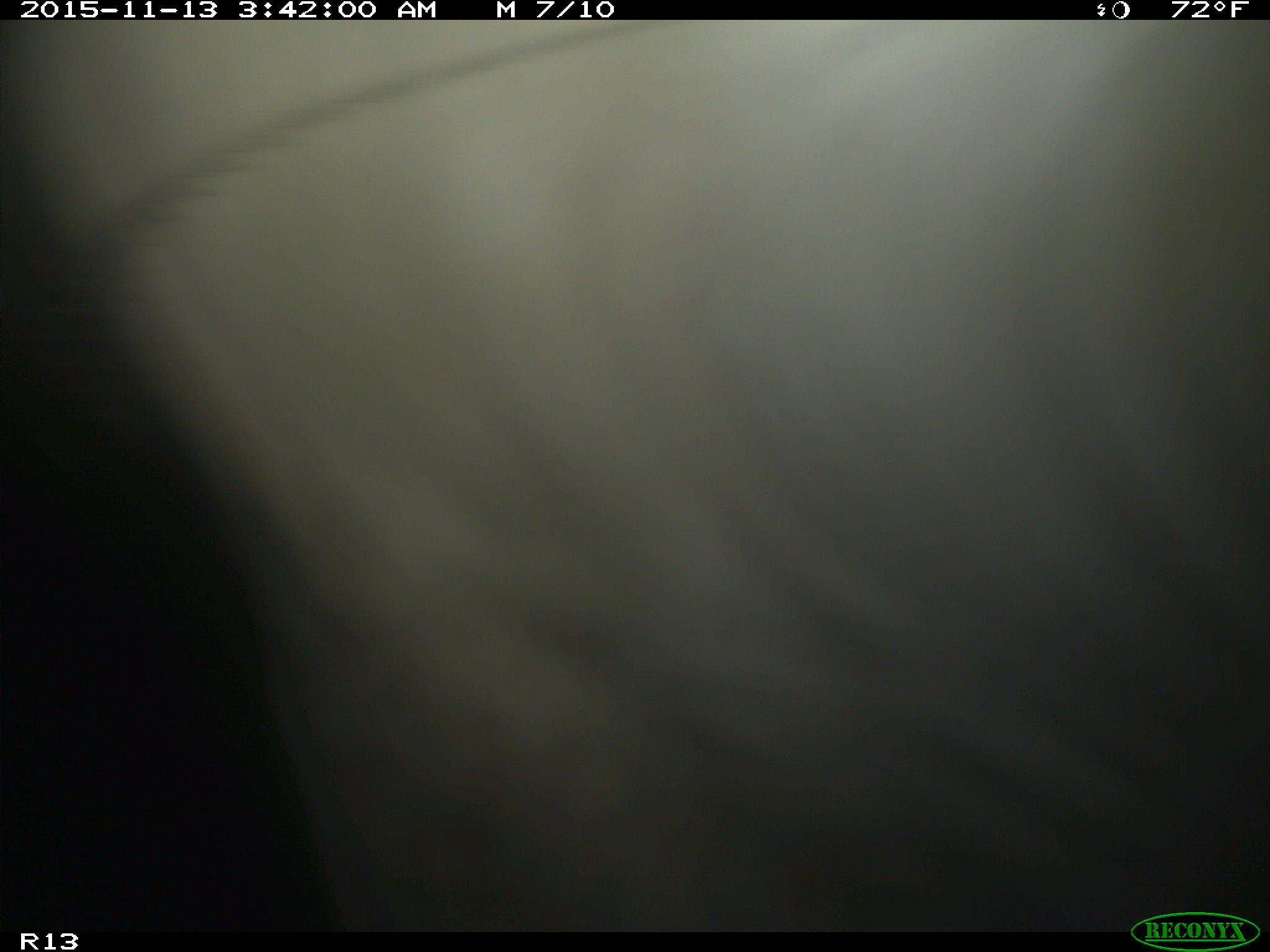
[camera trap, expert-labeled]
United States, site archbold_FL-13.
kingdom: Animalia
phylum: Chordata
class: Mammalia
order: Artiodactyla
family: Bovidae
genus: Bos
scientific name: Bos taurus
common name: domestic cow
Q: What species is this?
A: Bos taurus (domestic cow).